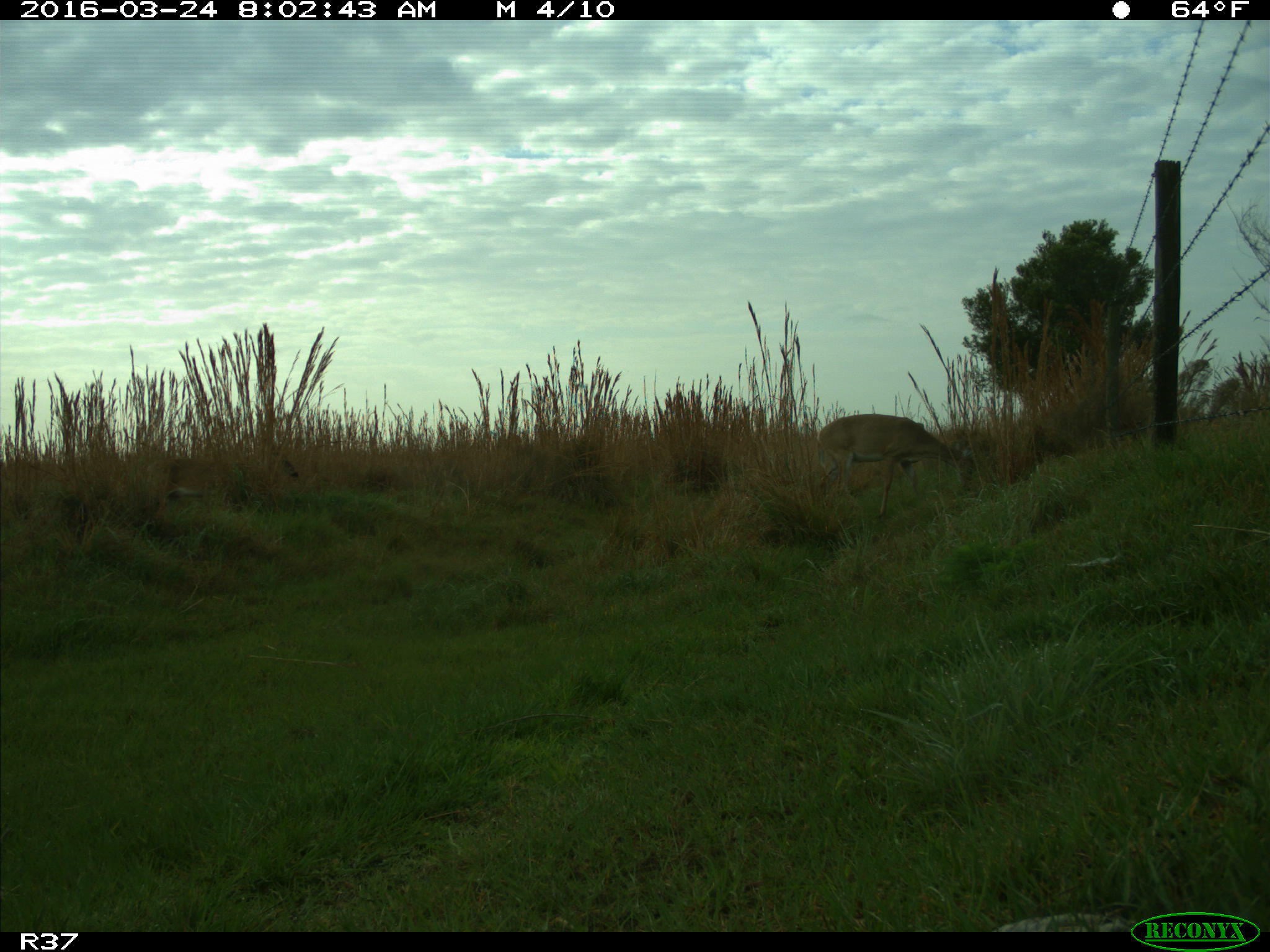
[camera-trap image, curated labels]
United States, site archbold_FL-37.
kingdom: Animalia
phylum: Chordata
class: Mammalia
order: Artiodactyla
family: Cervidae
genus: Odocoileus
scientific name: Odocoileus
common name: deer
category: unidentified deer